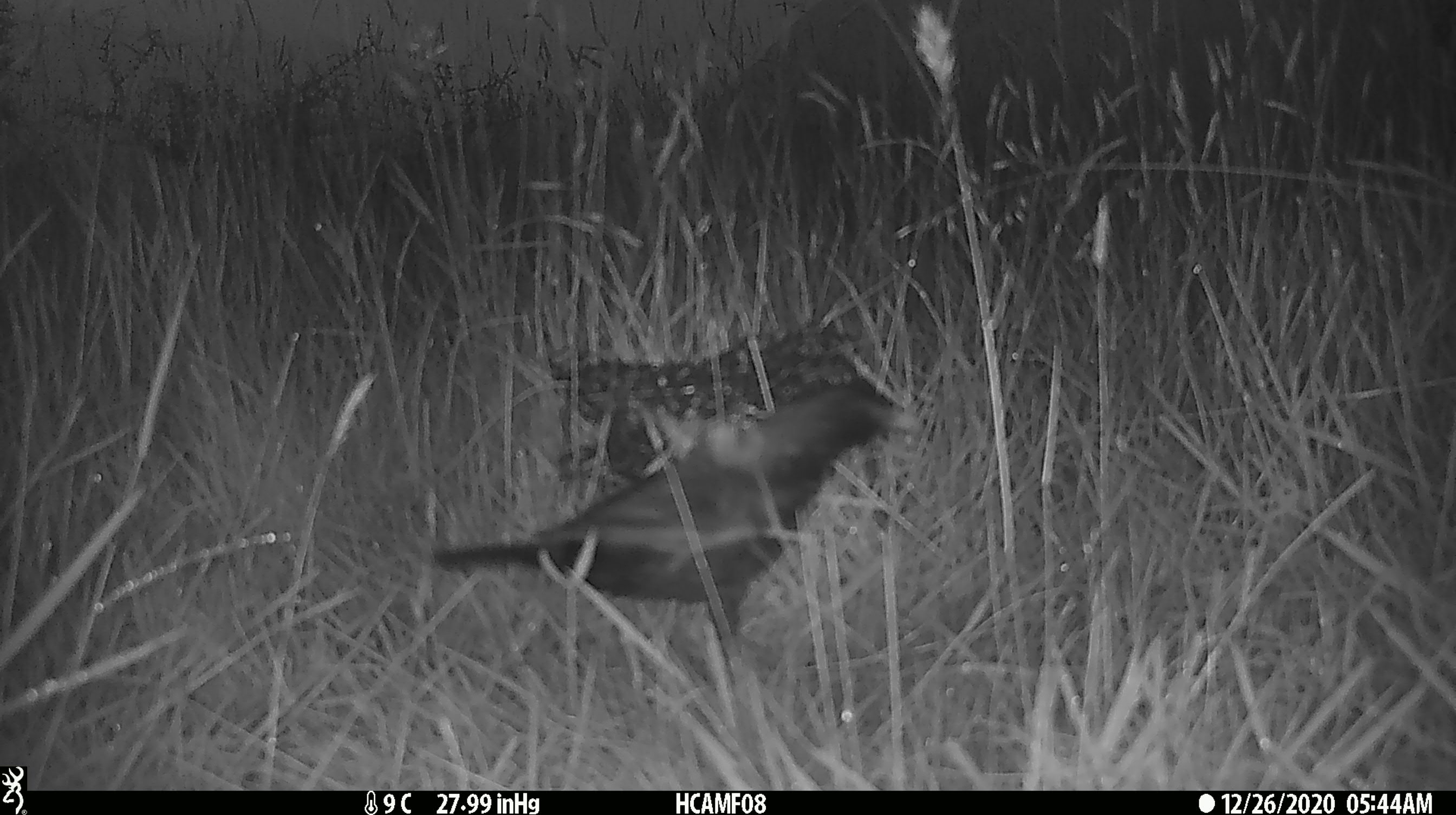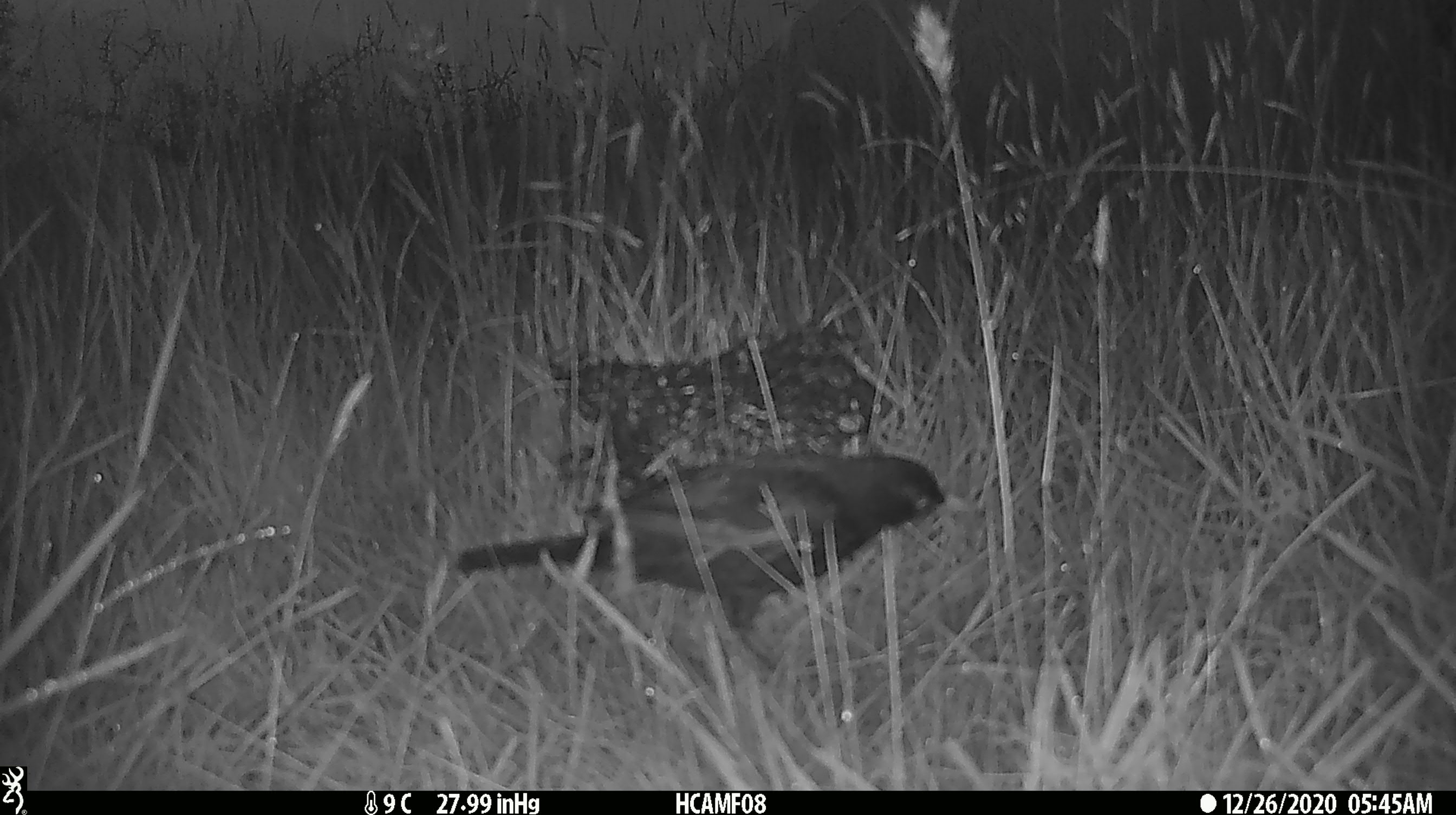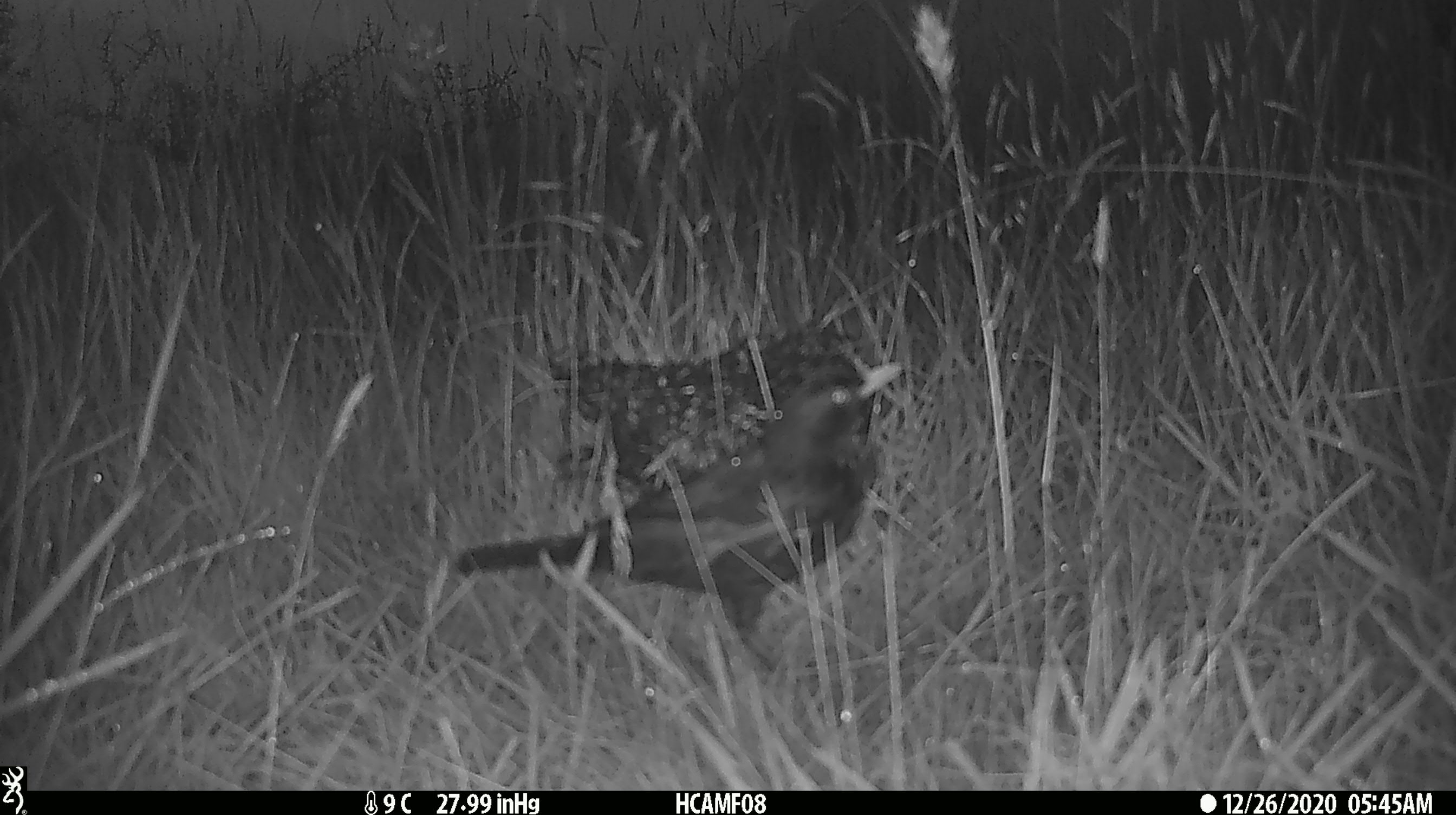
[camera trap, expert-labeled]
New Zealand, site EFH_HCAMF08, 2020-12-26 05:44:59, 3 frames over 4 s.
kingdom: Animalia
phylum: Chordata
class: Aves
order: Passeriformes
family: Turdidae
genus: Turdus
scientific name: Turdus merula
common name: eurasian blackbird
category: blackbird